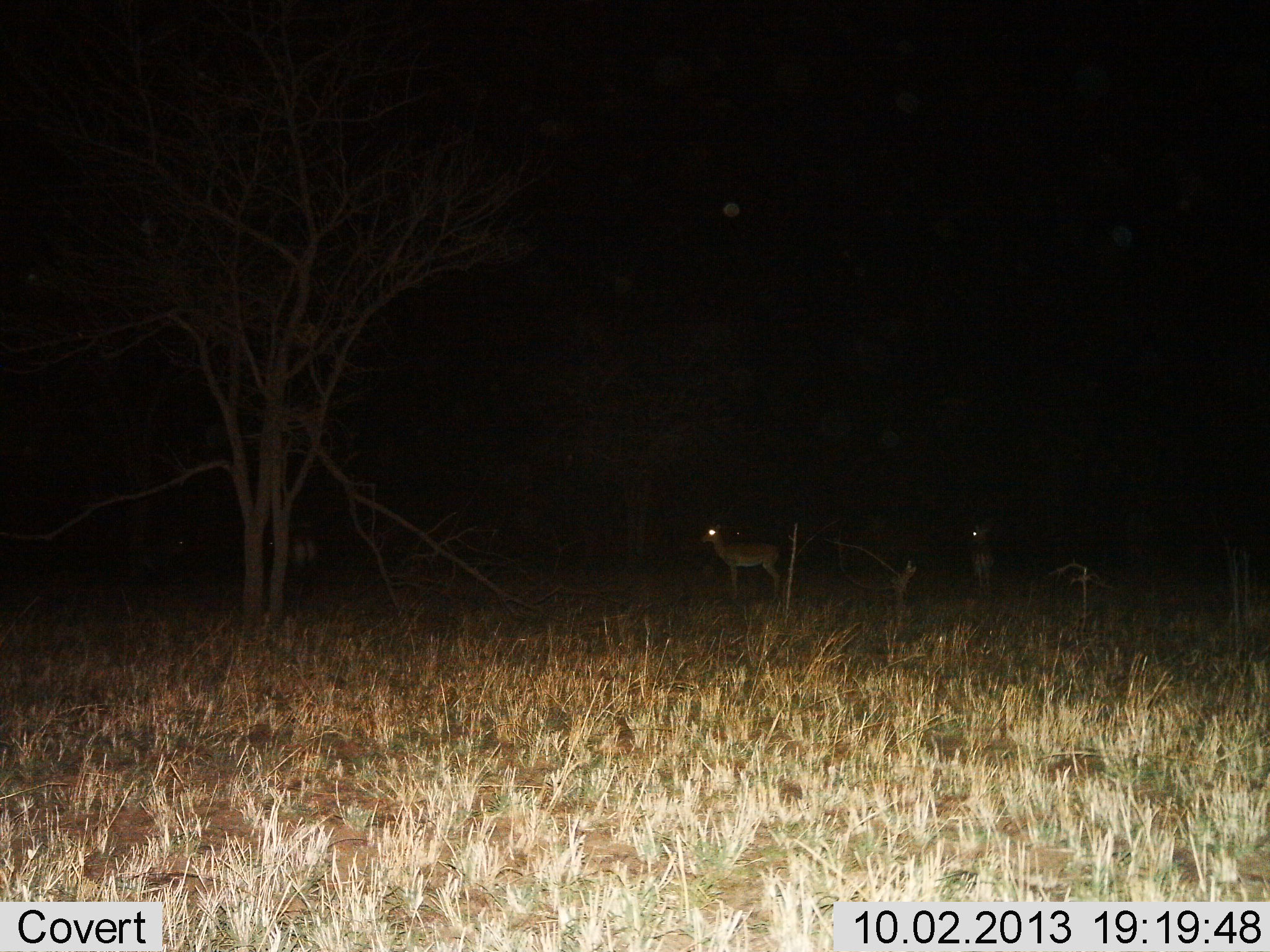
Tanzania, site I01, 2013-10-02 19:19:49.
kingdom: Animalia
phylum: Chordata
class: Mammalia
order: Artiodactyla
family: Bovidae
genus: Aepyceros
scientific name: Aepyceros melampus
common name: impala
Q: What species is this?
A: Impala (Aepyceros melampus).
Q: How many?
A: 2.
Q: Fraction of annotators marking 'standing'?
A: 100%.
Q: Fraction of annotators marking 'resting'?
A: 0%.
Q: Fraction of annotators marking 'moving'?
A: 0%.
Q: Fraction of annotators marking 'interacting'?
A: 0%.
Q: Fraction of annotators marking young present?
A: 0%.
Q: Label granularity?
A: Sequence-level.